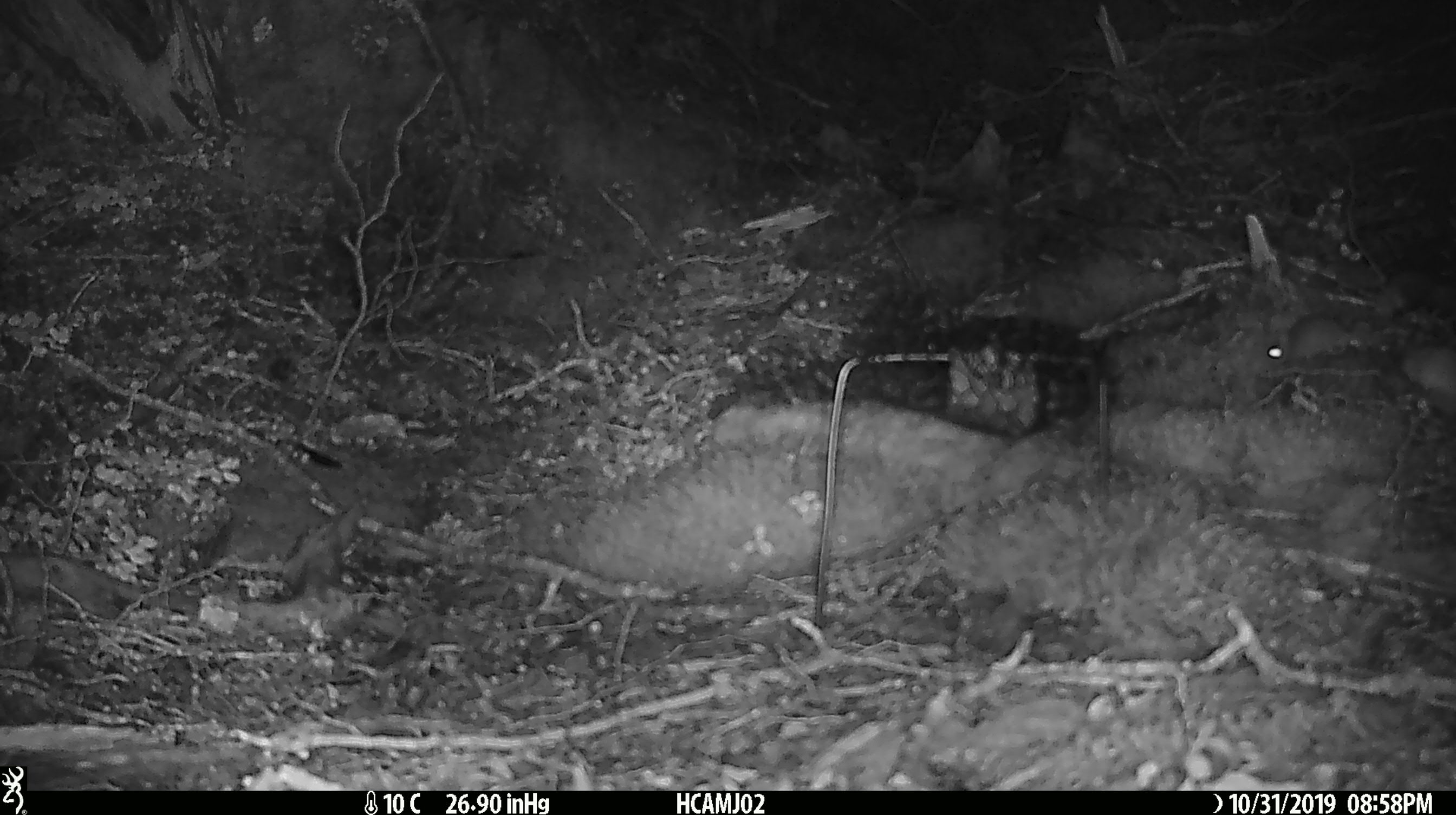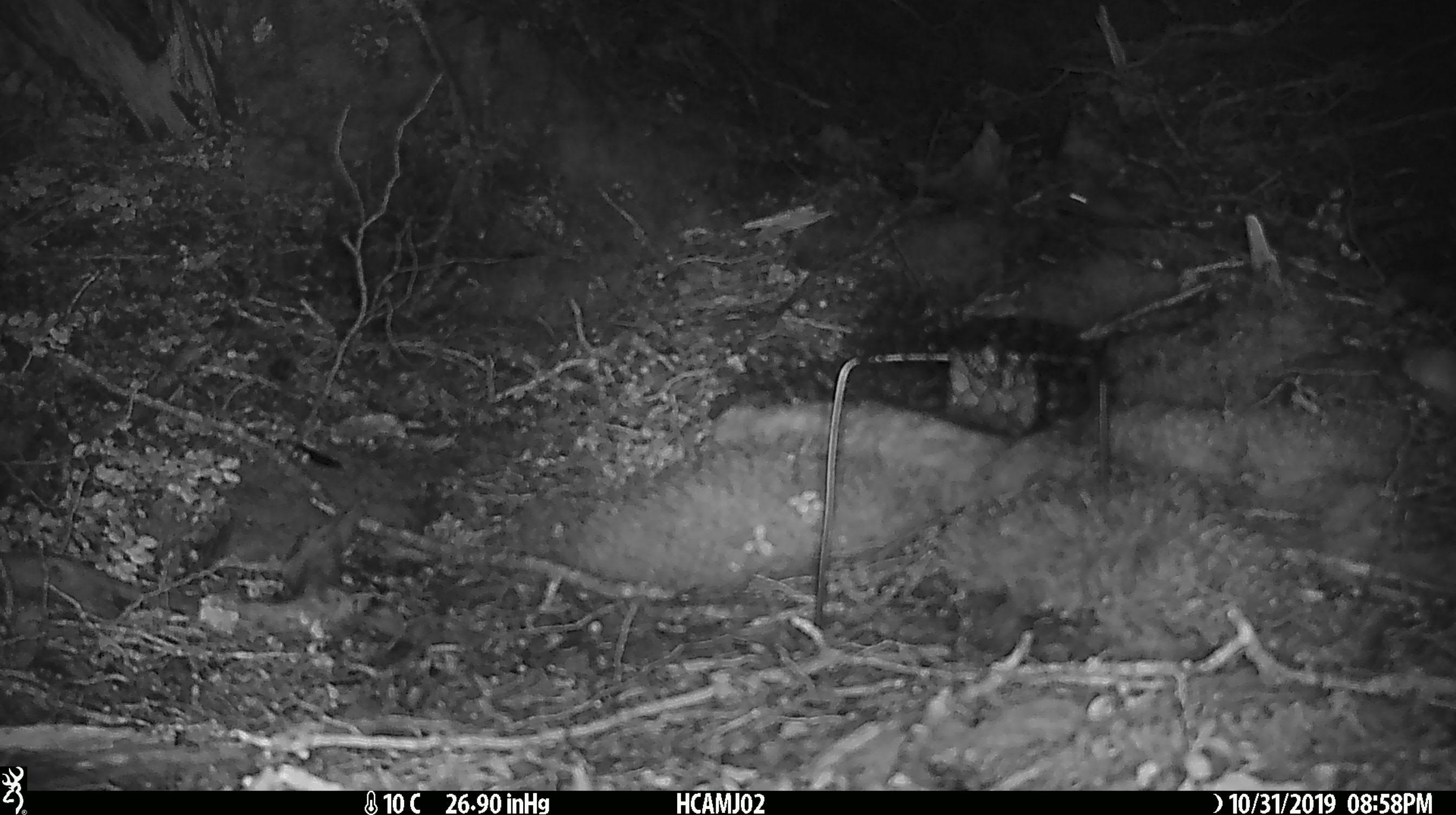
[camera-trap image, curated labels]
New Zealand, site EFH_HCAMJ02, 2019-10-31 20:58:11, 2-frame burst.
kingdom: Animalia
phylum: Chordata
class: Mammalia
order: Rodentia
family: Muridae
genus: Mus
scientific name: Mus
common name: mouse